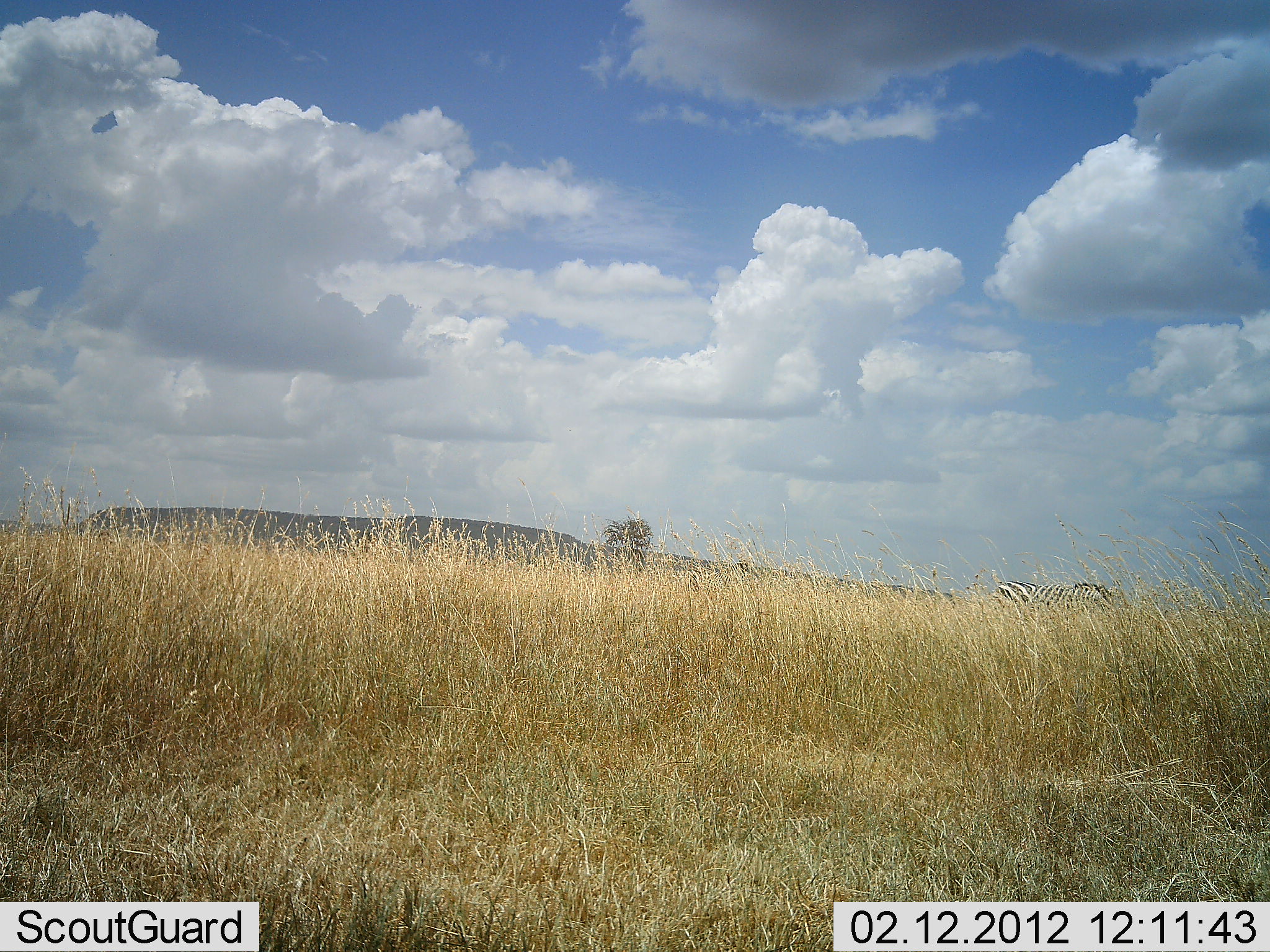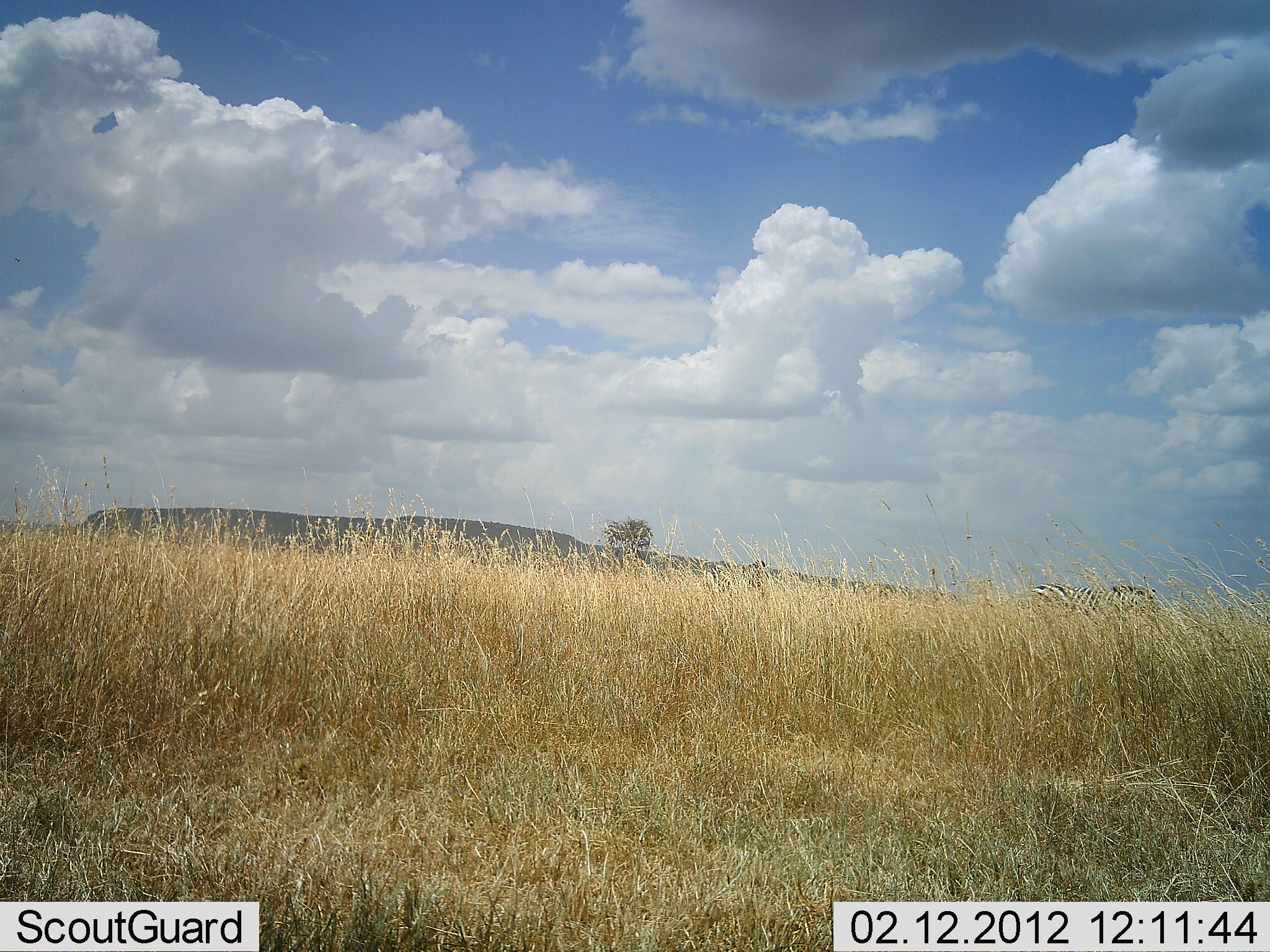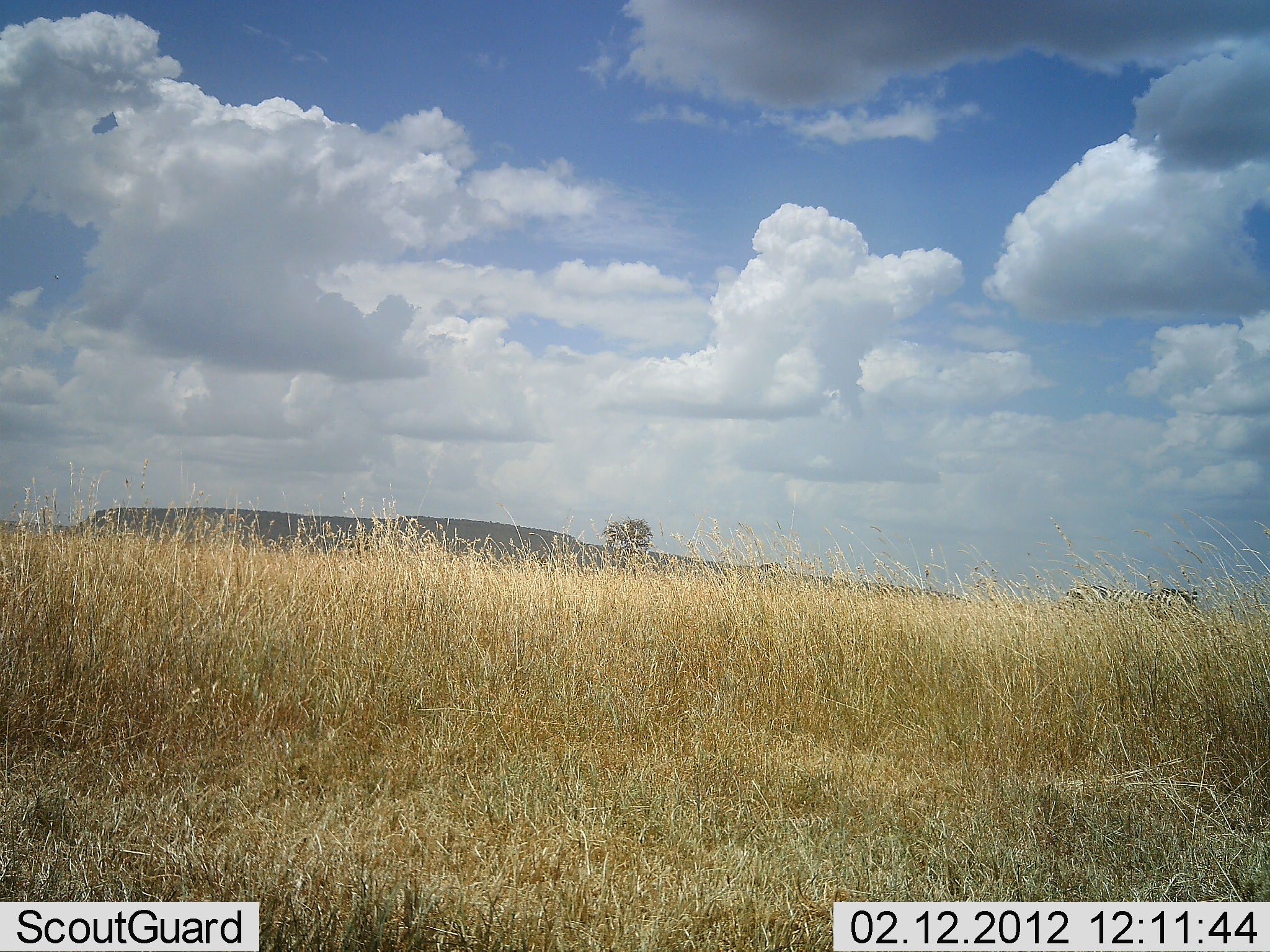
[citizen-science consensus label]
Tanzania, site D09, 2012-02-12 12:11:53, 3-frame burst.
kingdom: Animalia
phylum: Chordata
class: Mammalia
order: Perissodactyla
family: Equidae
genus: Equus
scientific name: Equus quagga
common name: plains zebra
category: zebra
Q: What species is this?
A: Zebra (plains zebra) (Equus quagga).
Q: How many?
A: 1.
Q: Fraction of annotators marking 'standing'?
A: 5%.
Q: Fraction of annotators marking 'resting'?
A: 0%.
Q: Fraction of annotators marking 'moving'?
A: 95%.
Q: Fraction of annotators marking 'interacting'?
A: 0%.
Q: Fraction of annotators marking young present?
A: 0%.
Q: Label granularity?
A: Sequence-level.